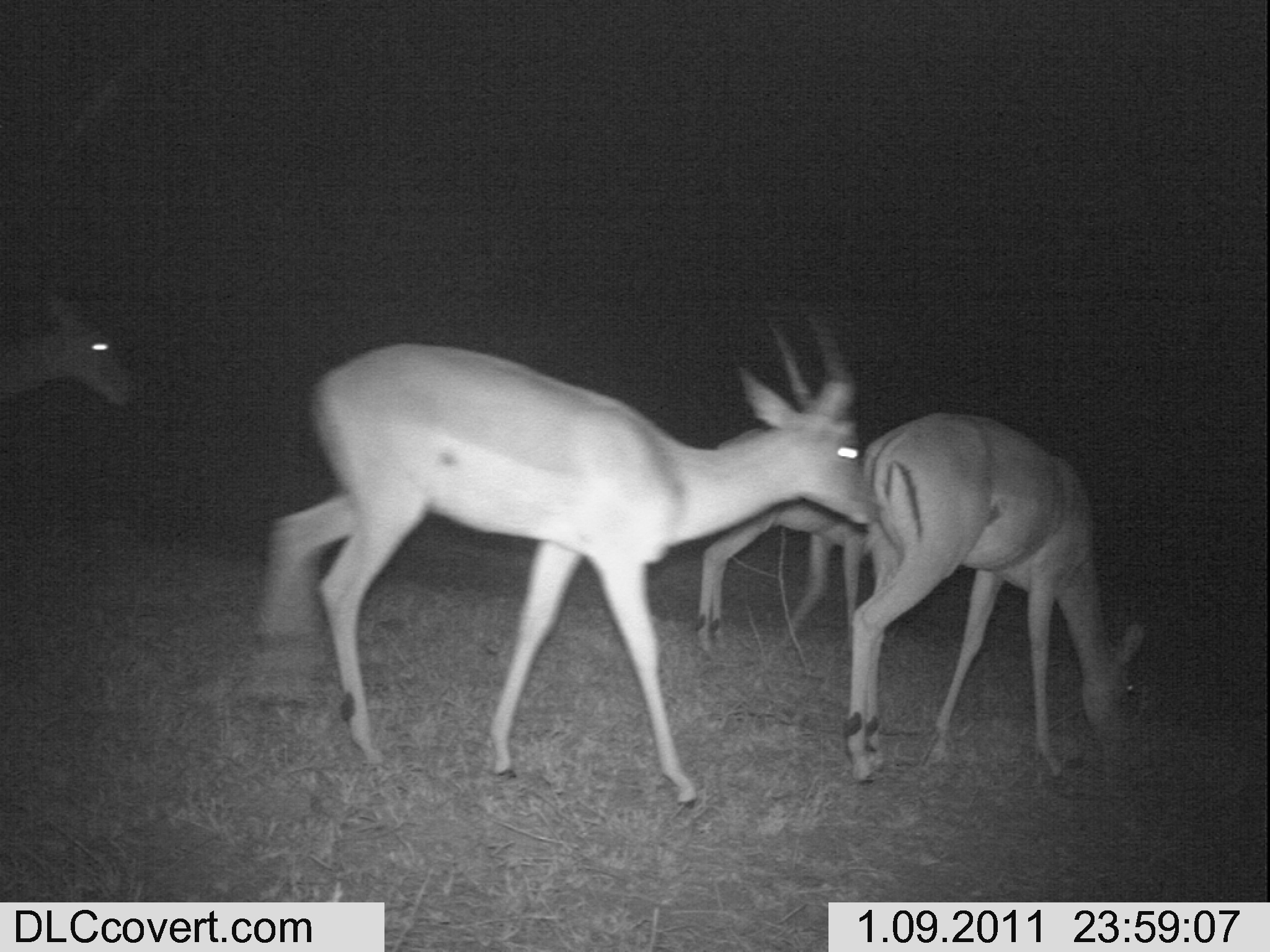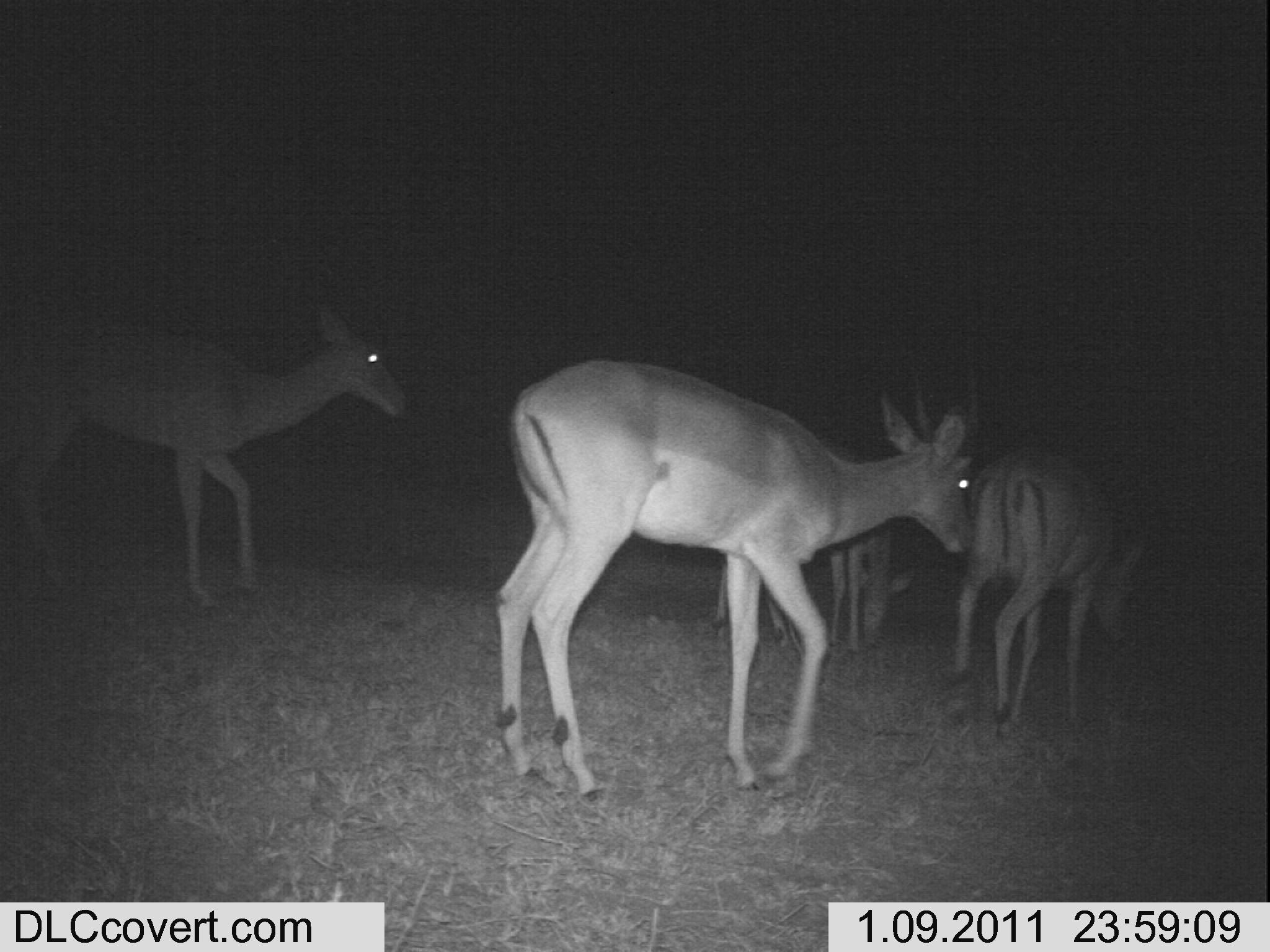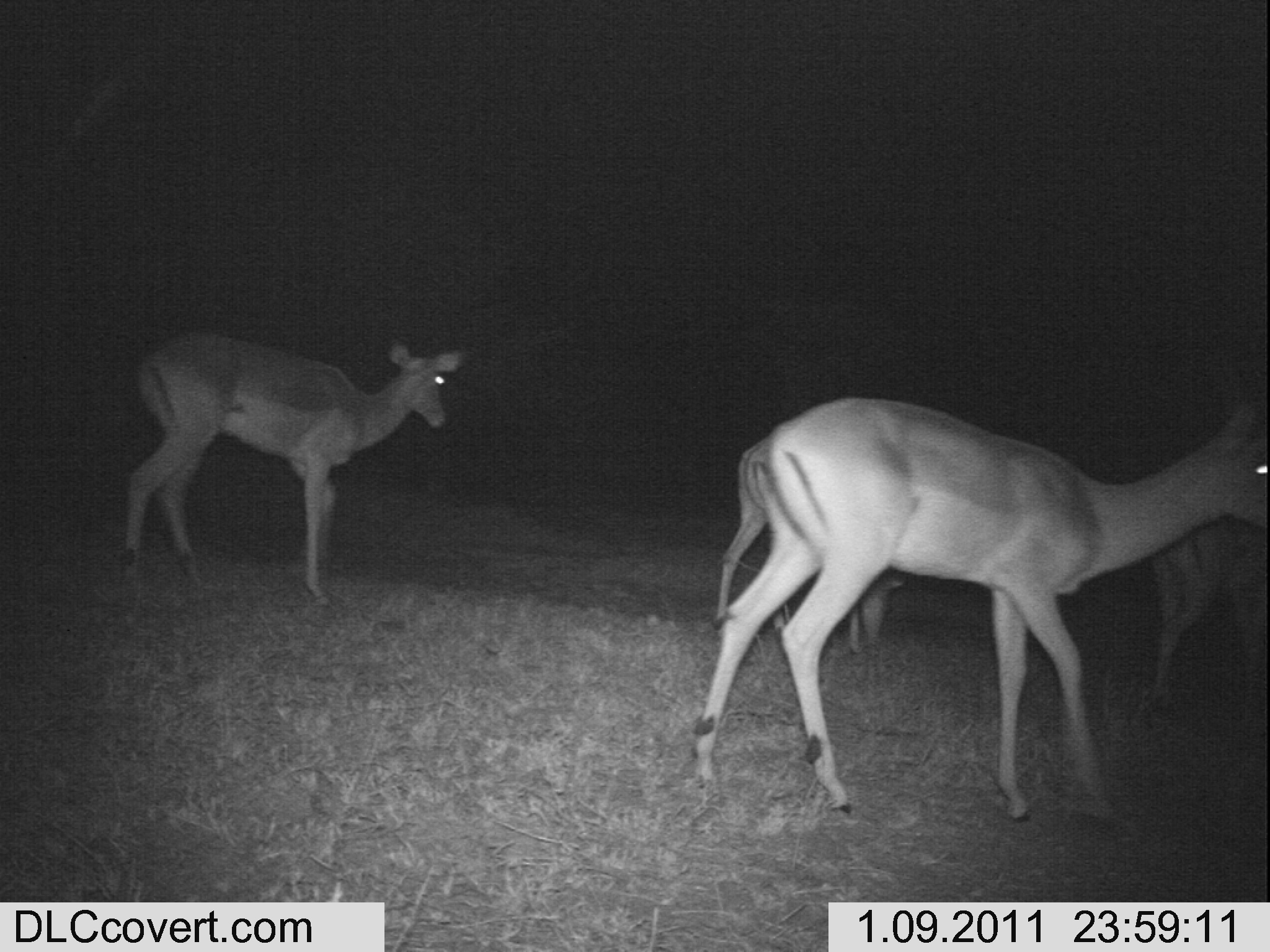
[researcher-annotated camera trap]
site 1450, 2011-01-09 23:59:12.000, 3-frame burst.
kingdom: Animalia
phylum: Chordata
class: Mammalia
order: Artiodactyla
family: Bovidae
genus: Aepyceros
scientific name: Aepyceros melampus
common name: impala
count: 4